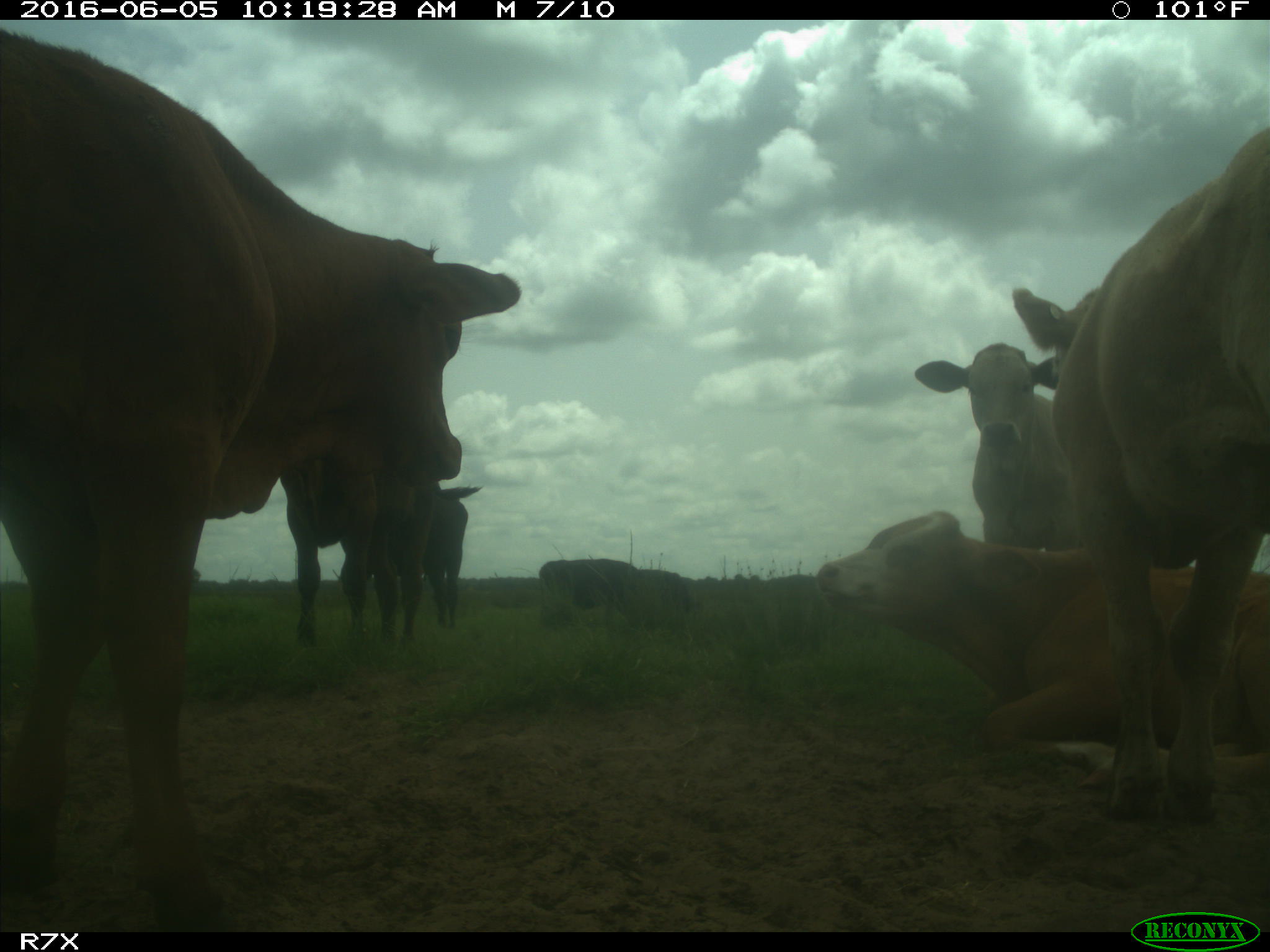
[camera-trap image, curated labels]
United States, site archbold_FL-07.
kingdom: Animalia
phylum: Chordata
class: Mammalia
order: Artiodactyla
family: Bovidae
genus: Bos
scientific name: Bos taurus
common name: domestic cow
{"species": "Bos taurus (domestic cow)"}